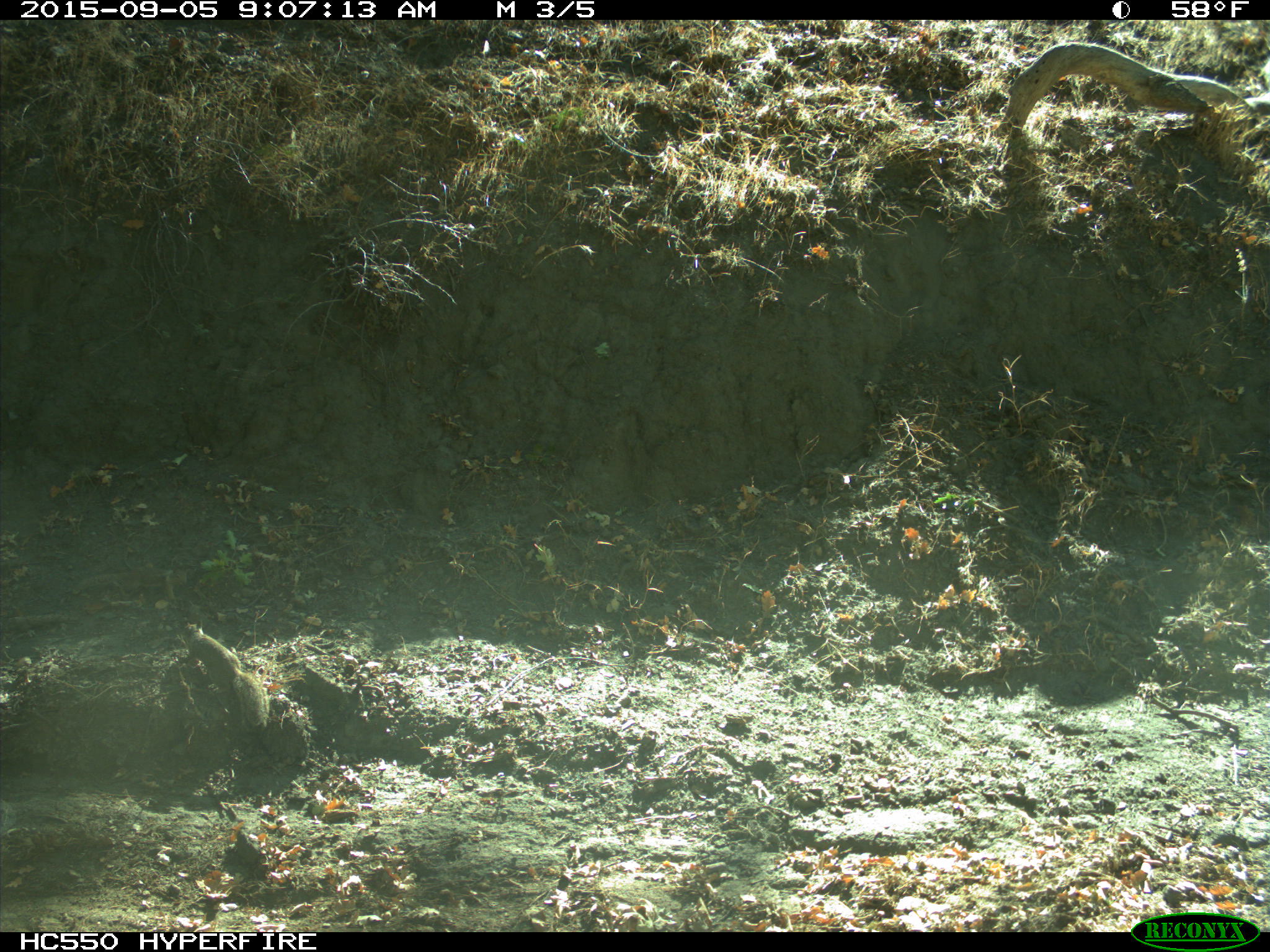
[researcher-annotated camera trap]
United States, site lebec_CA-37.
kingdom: Animalia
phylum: Chordata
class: Mammalia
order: Rodentia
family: Sciuridae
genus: Otospermophilus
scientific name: Otospermophilus beecheyi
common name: california ground squirrel